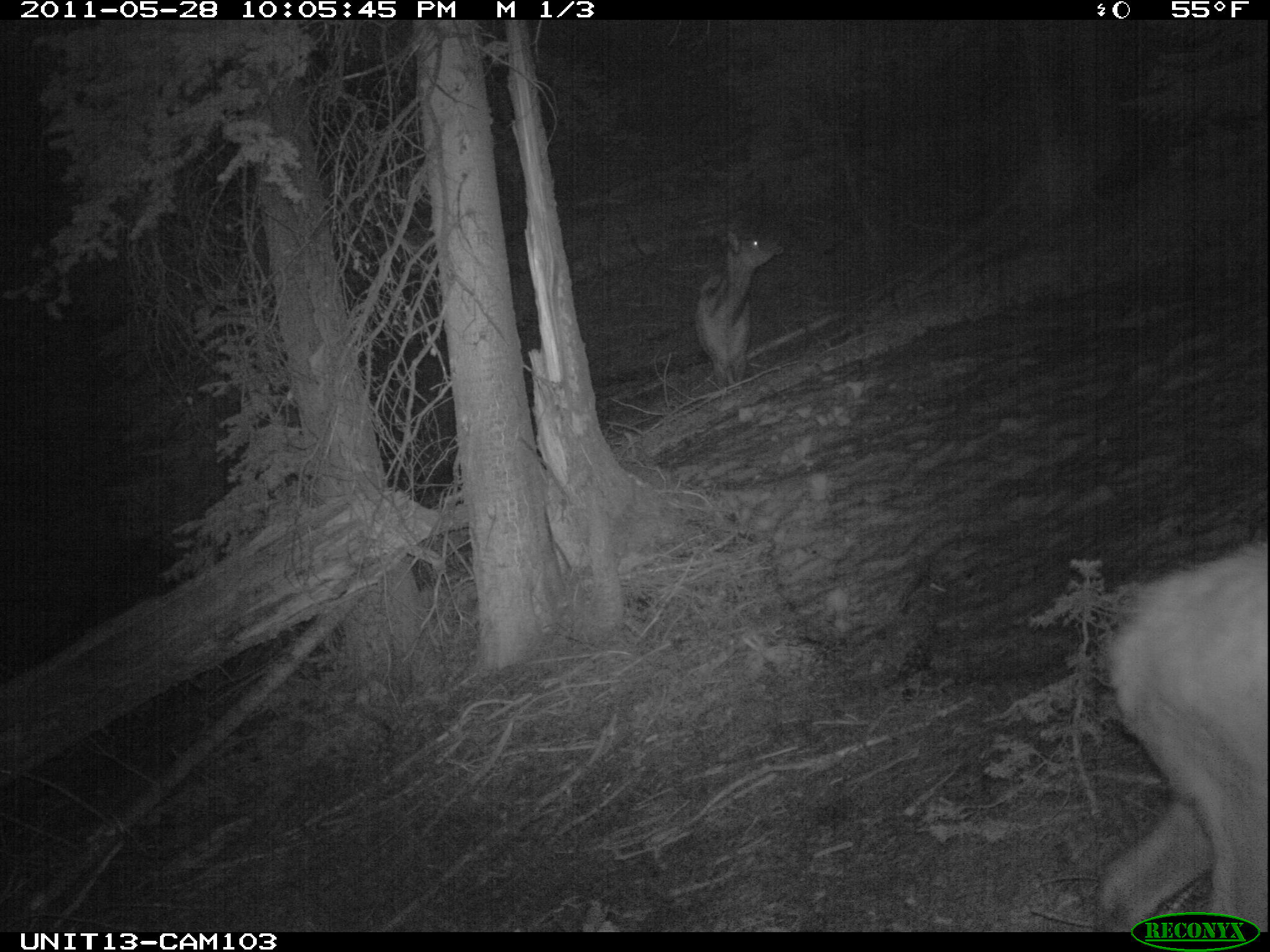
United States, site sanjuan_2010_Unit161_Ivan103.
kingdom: Animalia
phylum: Chordata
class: Mammalia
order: Artiodactyla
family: Cervidae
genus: Cervus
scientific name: Cervus elaphus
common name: red deer